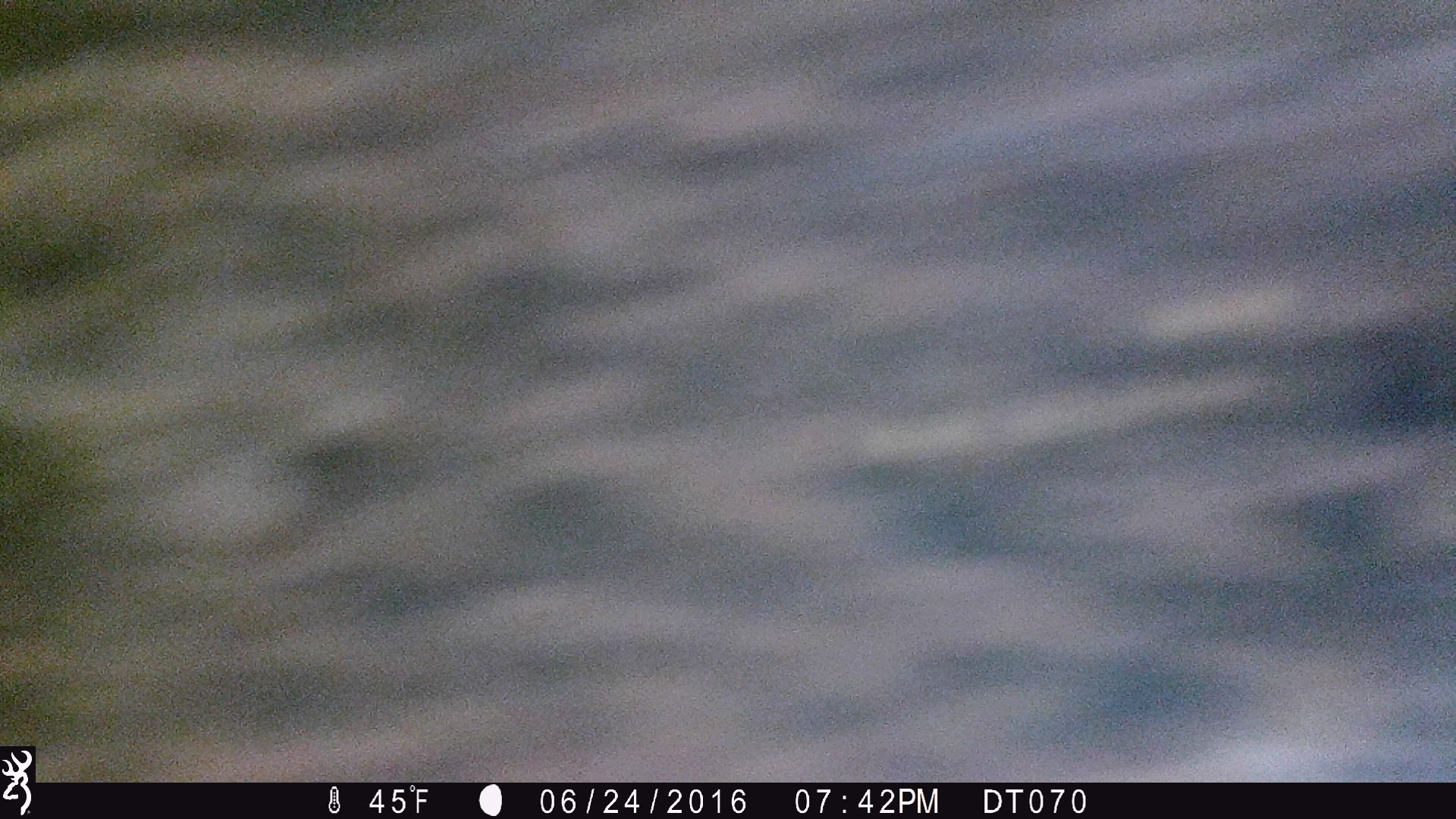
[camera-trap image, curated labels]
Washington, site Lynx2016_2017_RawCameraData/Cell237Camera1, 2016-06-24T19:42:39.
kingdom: Animalia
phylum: Chordata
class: Mammalia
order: Artiodactyla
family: Bovidae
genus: Bos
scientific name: Bos taurus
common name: domestic cattle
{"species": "domestic cattle (Bos taurus)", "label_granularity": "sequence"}